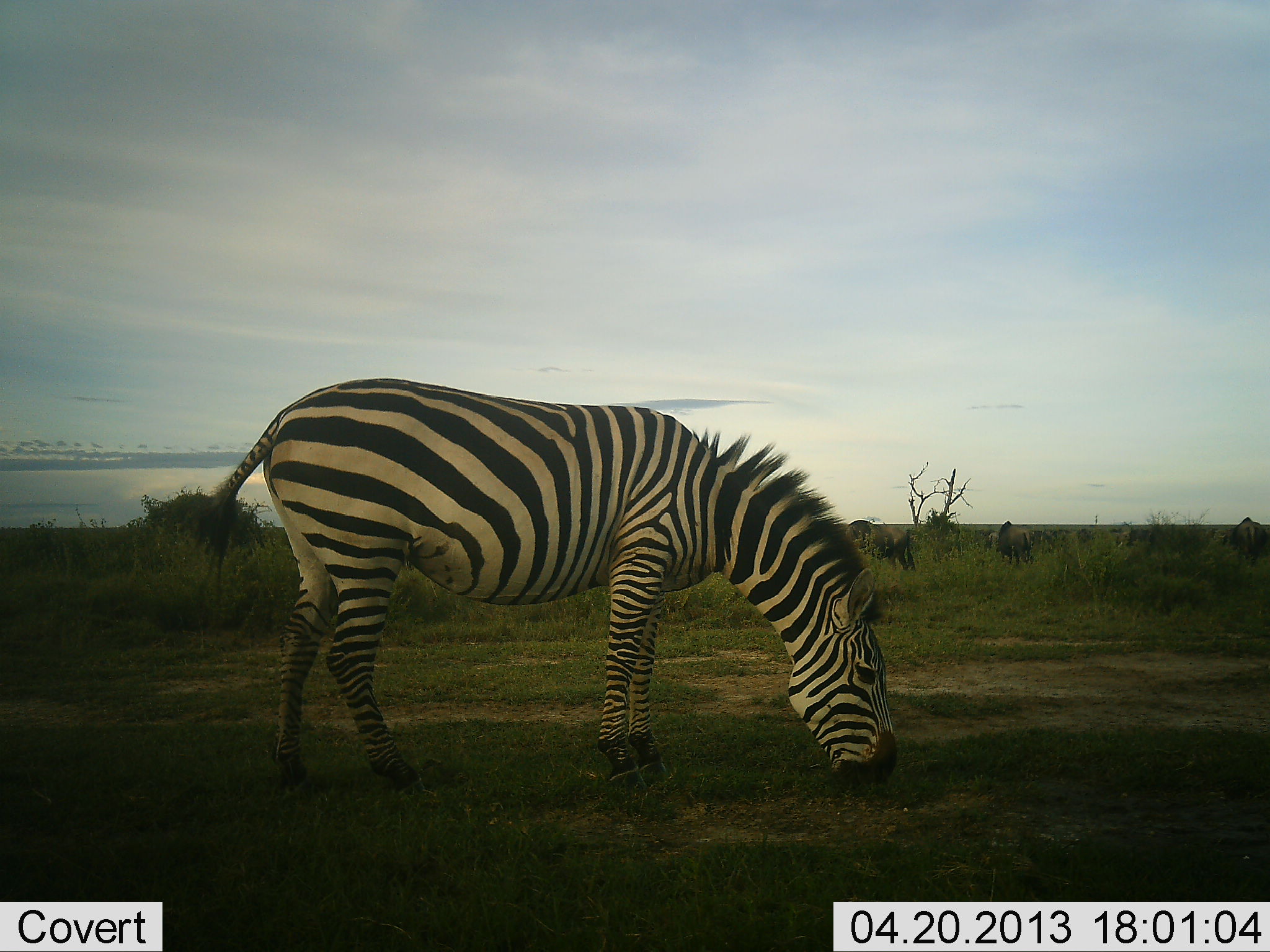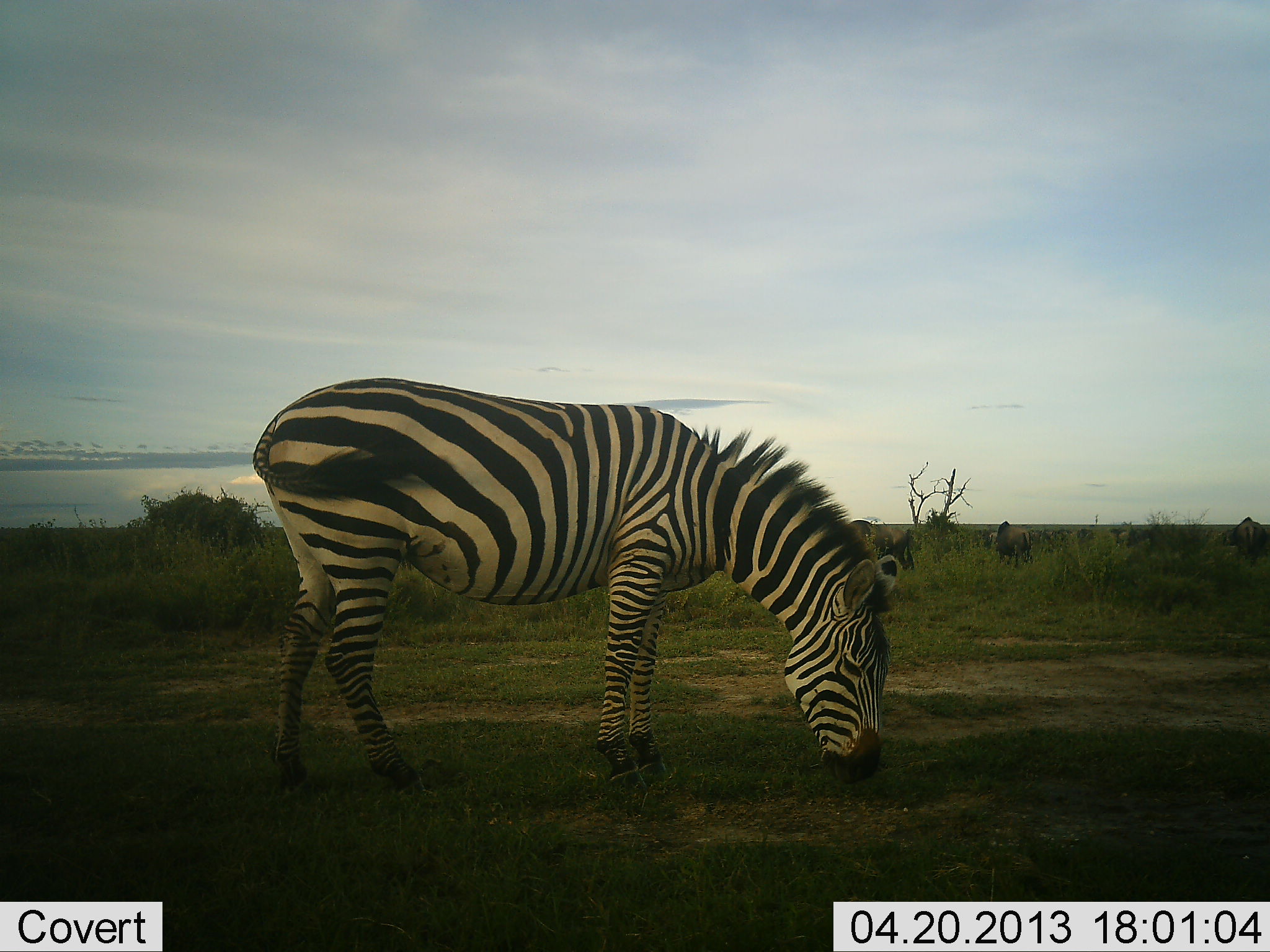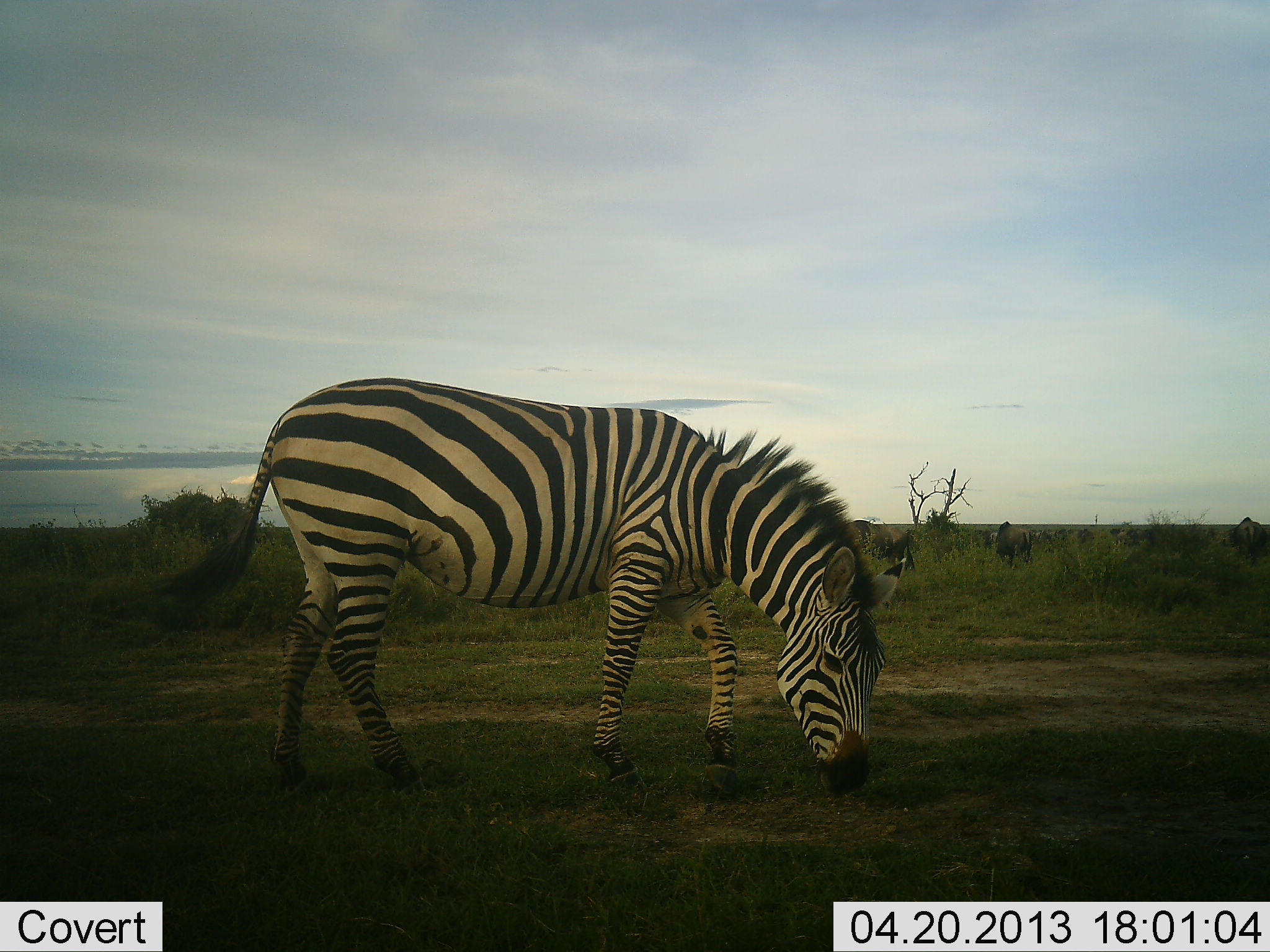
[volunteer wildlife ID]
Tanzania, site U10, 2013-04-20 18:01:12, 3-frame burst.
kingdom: Animalia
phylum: Chordata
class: Mammalia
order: Perissodactyla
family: Equidae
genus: Equus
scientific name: Equus quagga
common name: plains zebra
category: zebra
Zebra (plains zebra) (Equus quagga), count 1. Behavior (volunteer vote fractions): standing 21%, resting 0%, moving 0%, interacting 0%. Young present (vote fraction): 0%. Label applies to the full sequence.